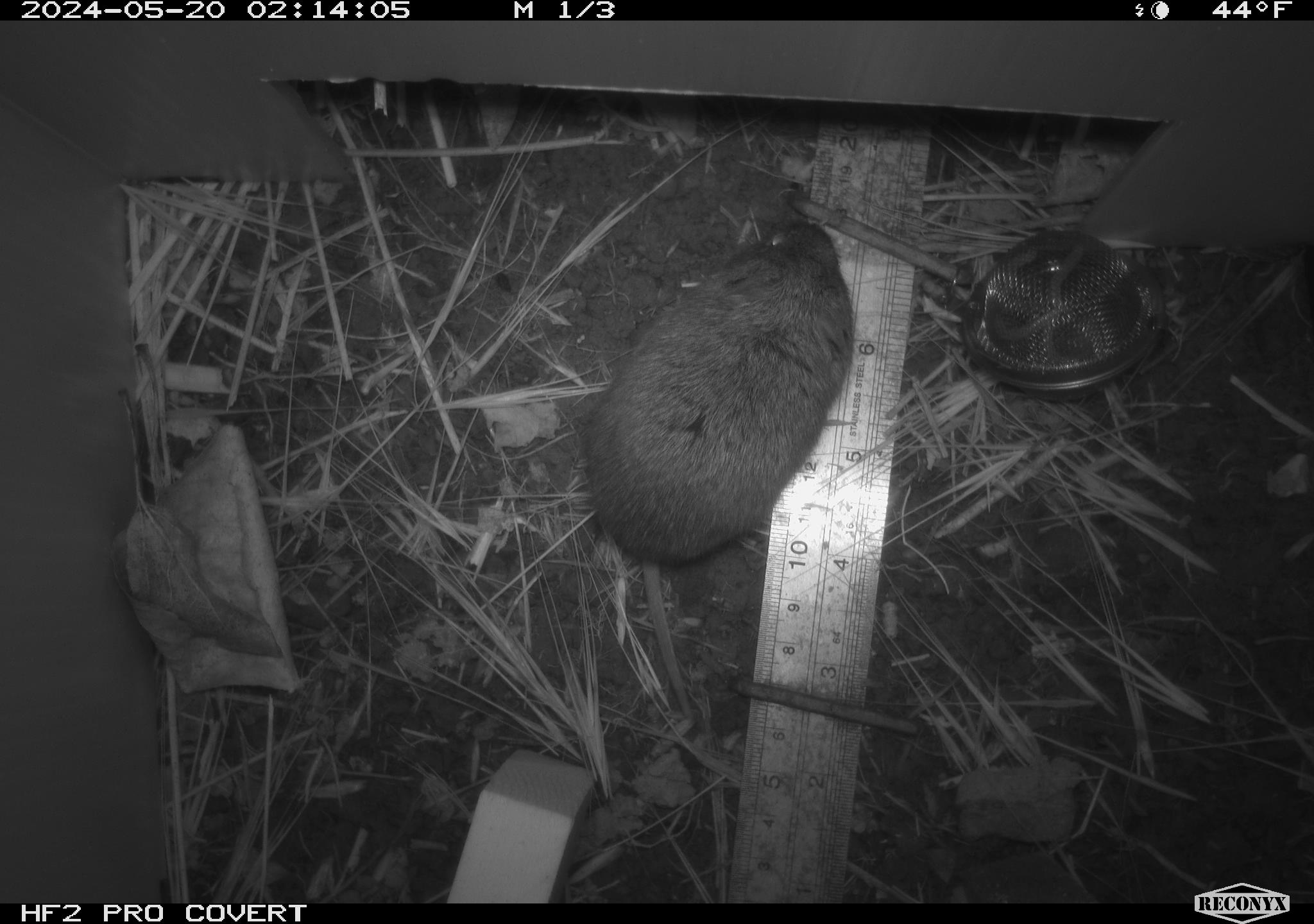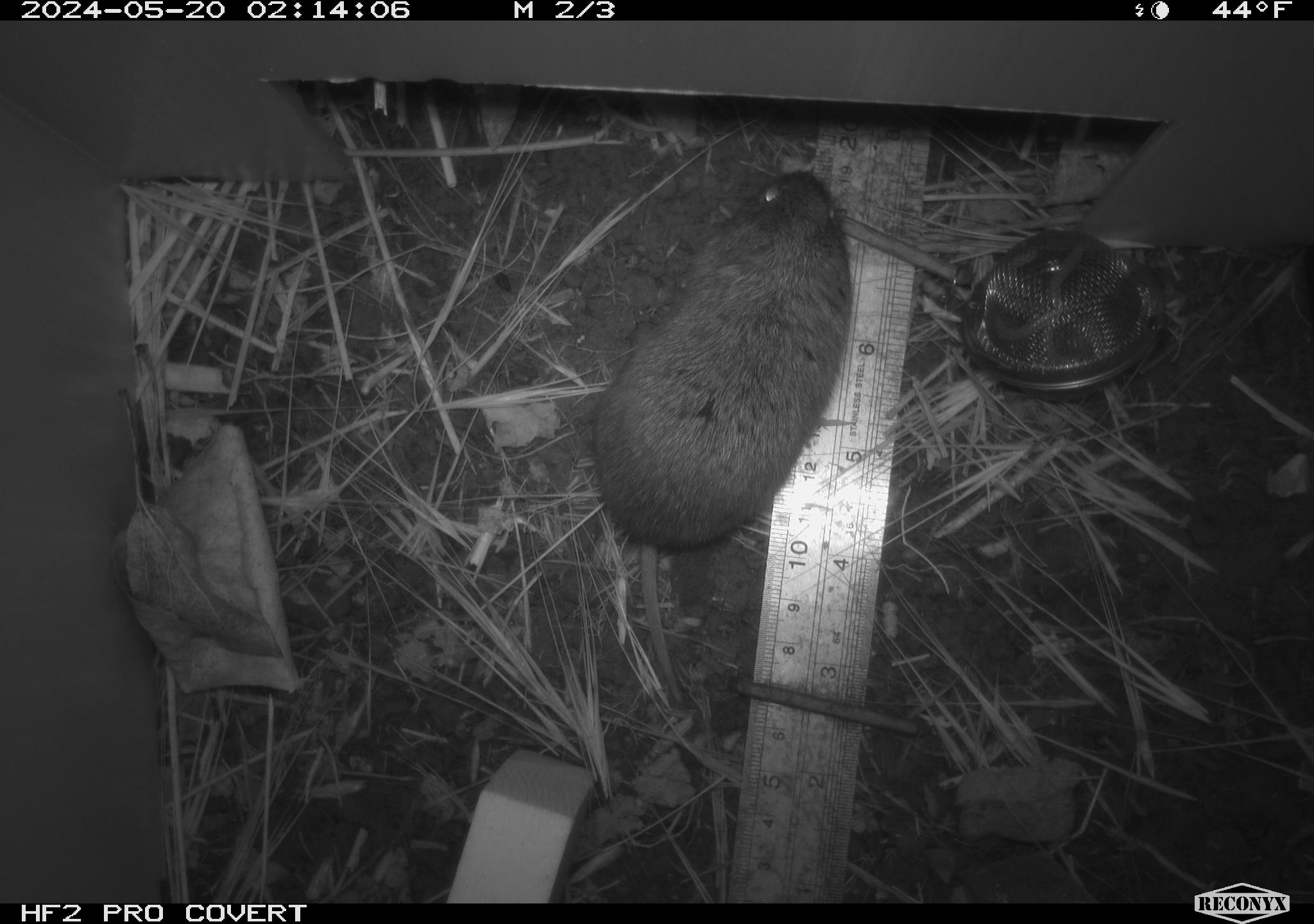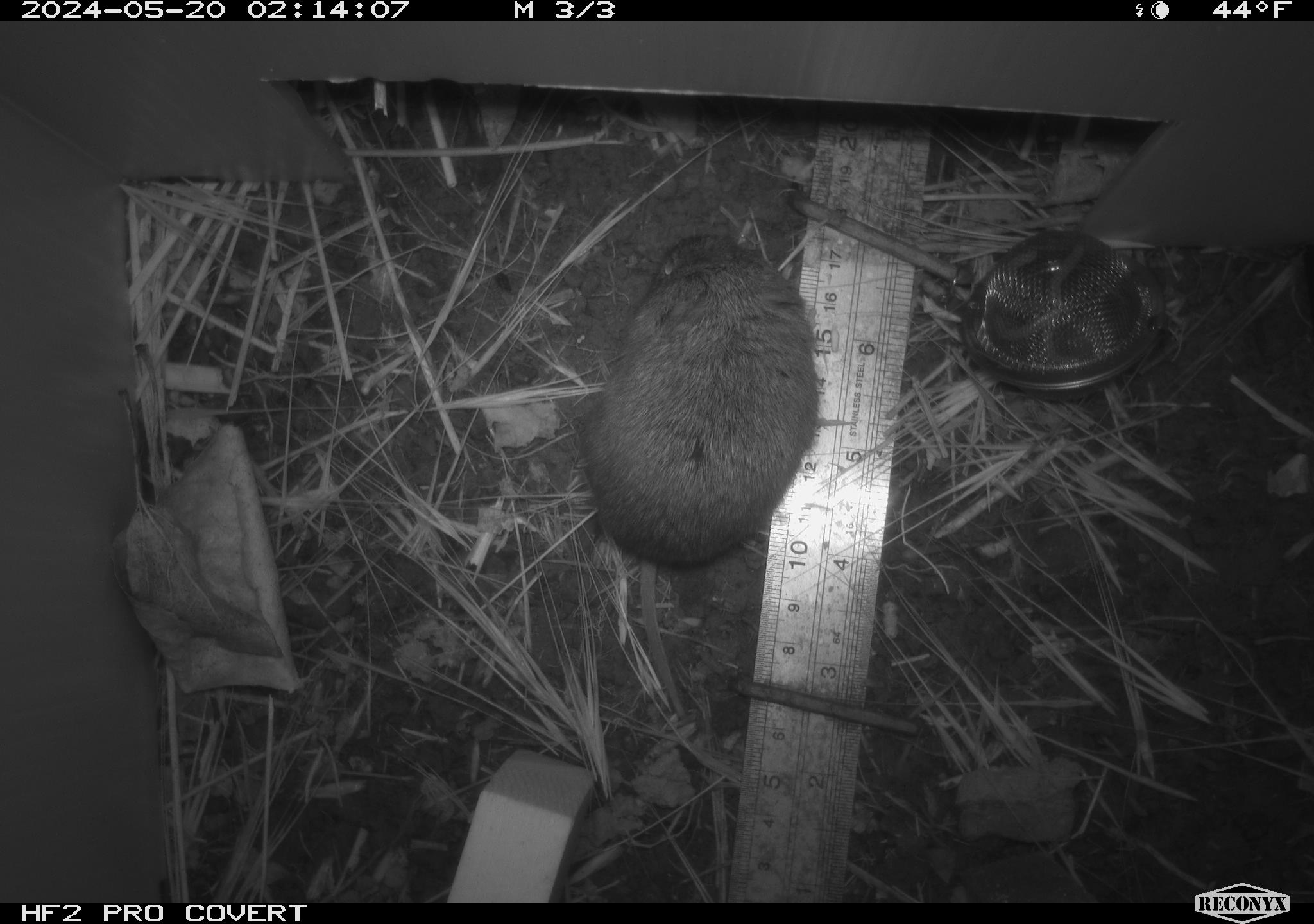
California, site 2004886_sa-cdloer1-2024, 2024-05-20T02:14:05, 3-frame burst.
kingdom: Animalia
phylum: Chordata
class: Mammalia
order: Rodentia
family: Cricetidae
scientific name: Arvicolinae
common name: voles, lemmings, and muskrats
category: arvicolinae subfamily